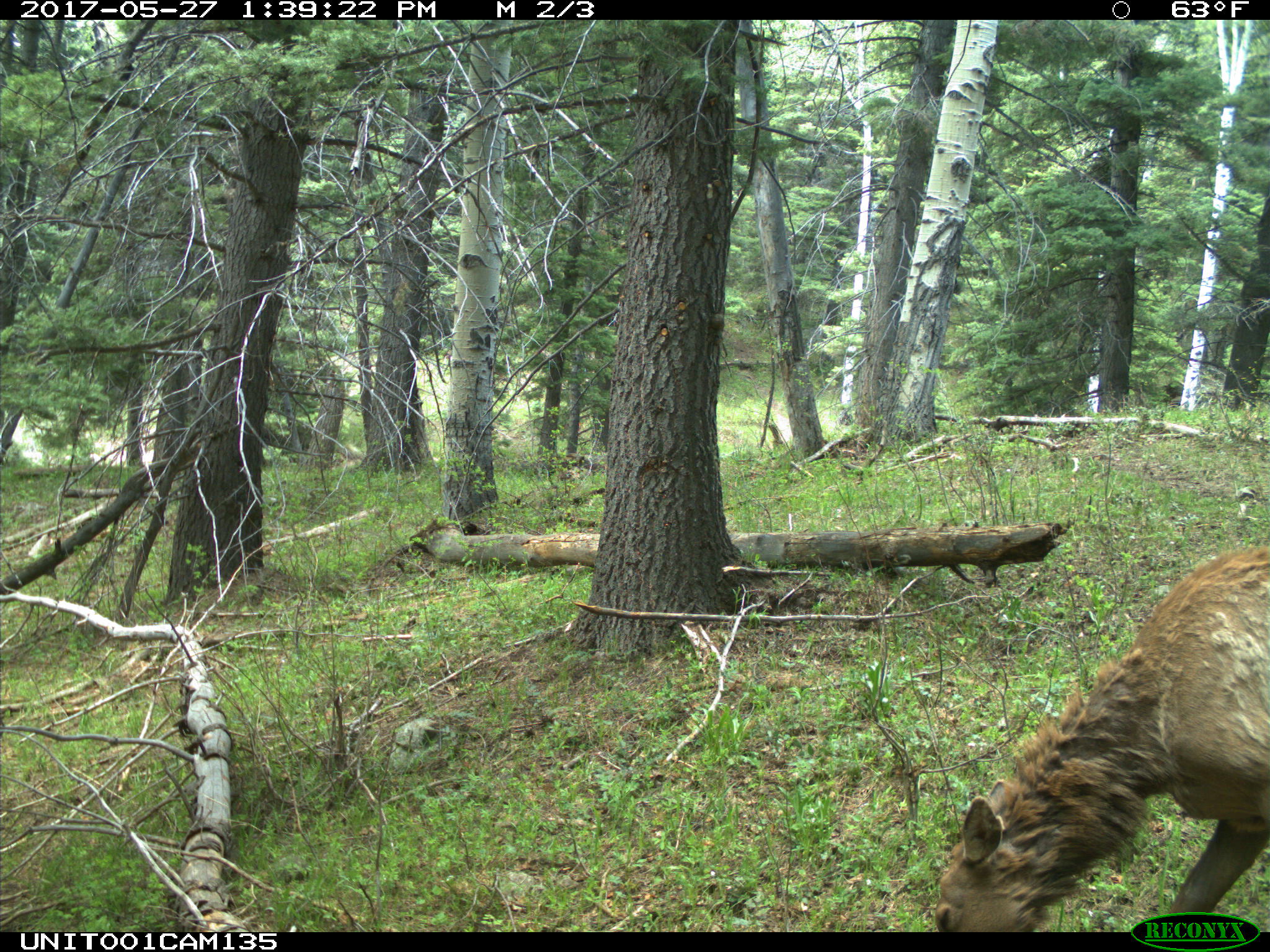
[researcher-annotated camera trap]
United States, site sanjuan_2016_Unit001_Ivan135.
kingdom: Animalia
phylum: Chordata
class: Mammalia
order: Artiodactyla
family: Cervidae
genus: Cervus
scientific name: Cervus elaphus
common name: red deer